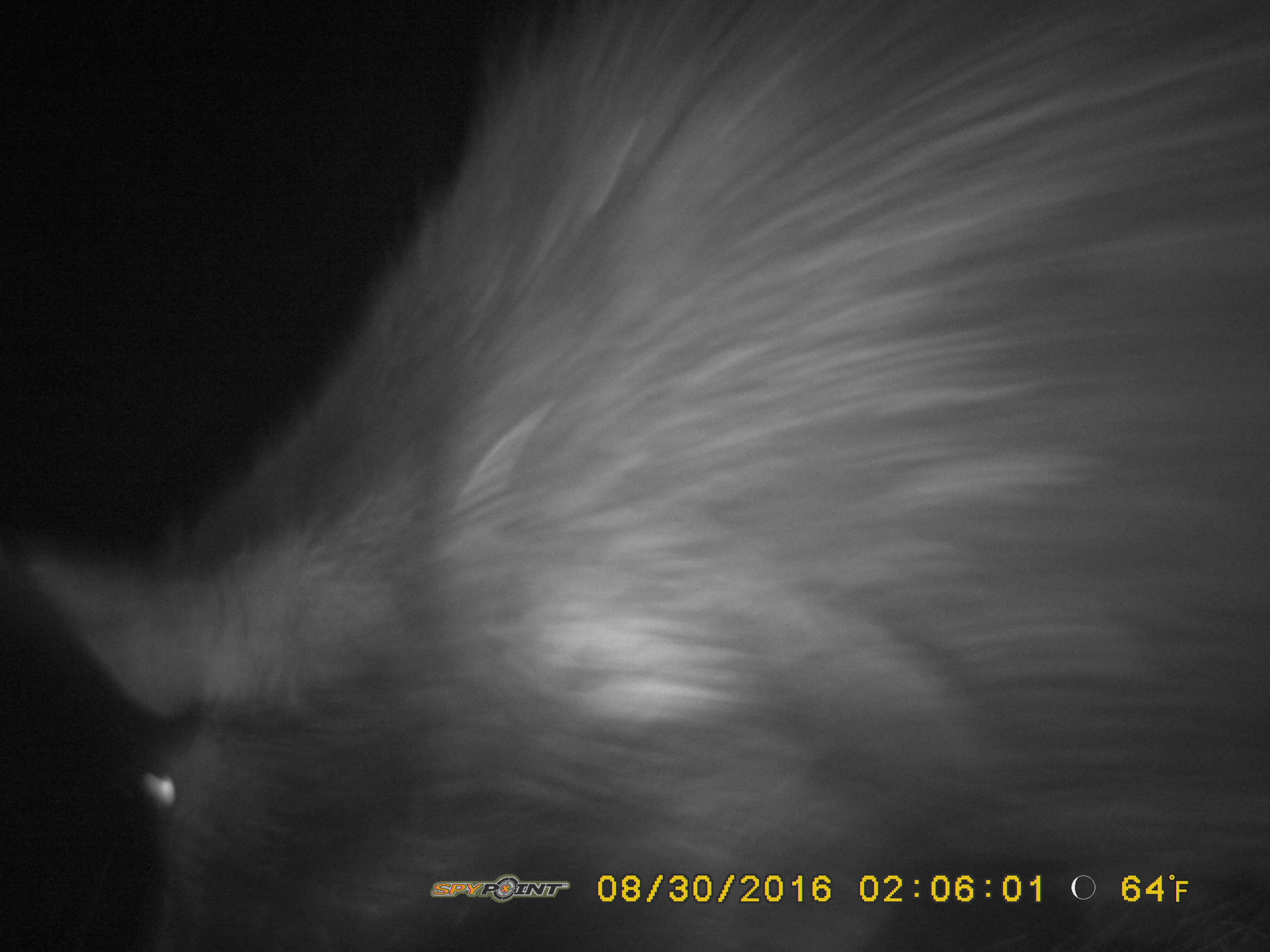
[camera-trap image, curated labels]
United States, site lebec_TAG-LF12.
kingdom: Animalia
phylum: Chordata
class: Mammalia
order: Artiodactyla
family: Suidae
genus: Sus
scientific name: Sus scrofa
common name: wild boar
Sus scrofa (wild boar).